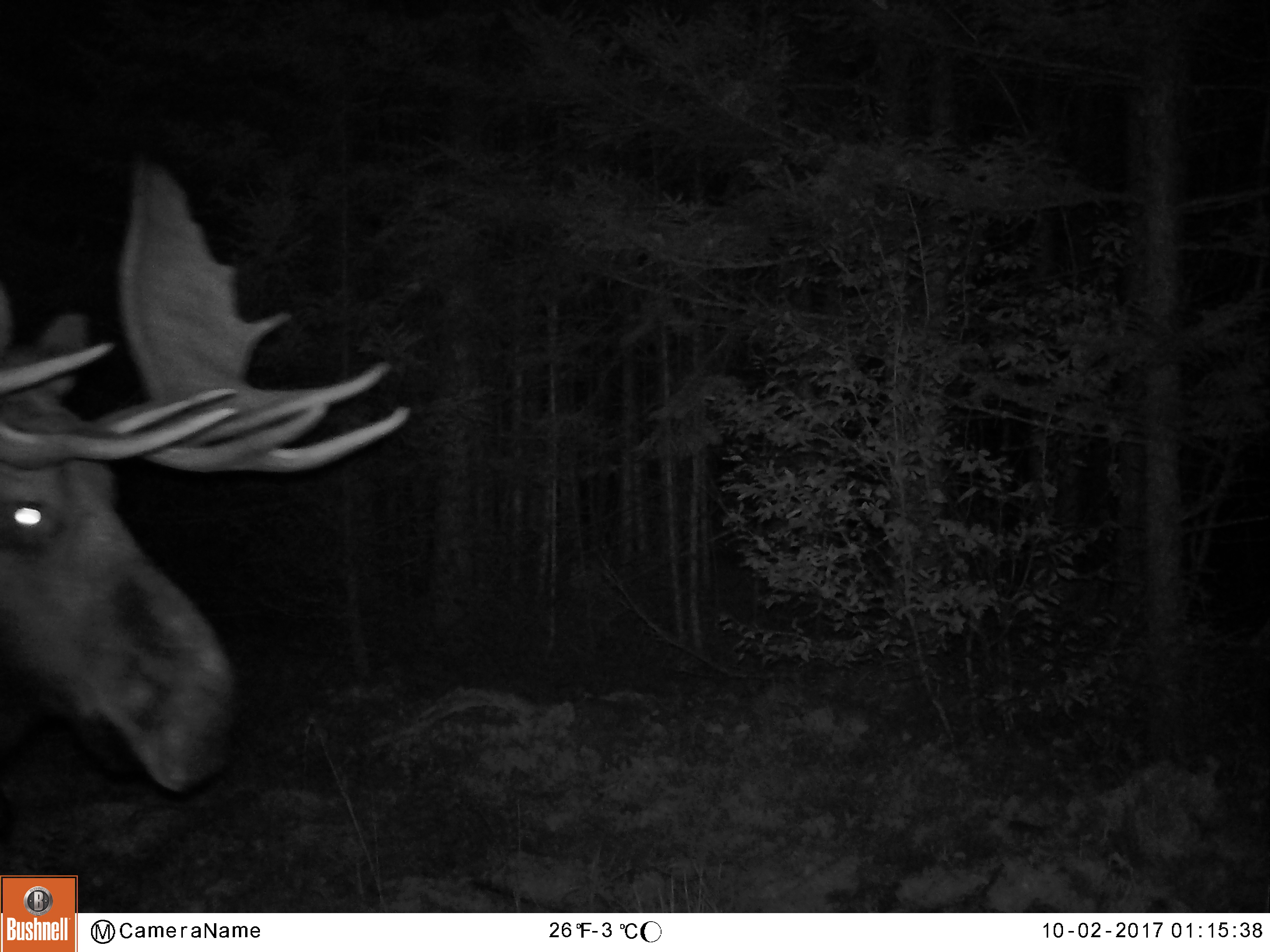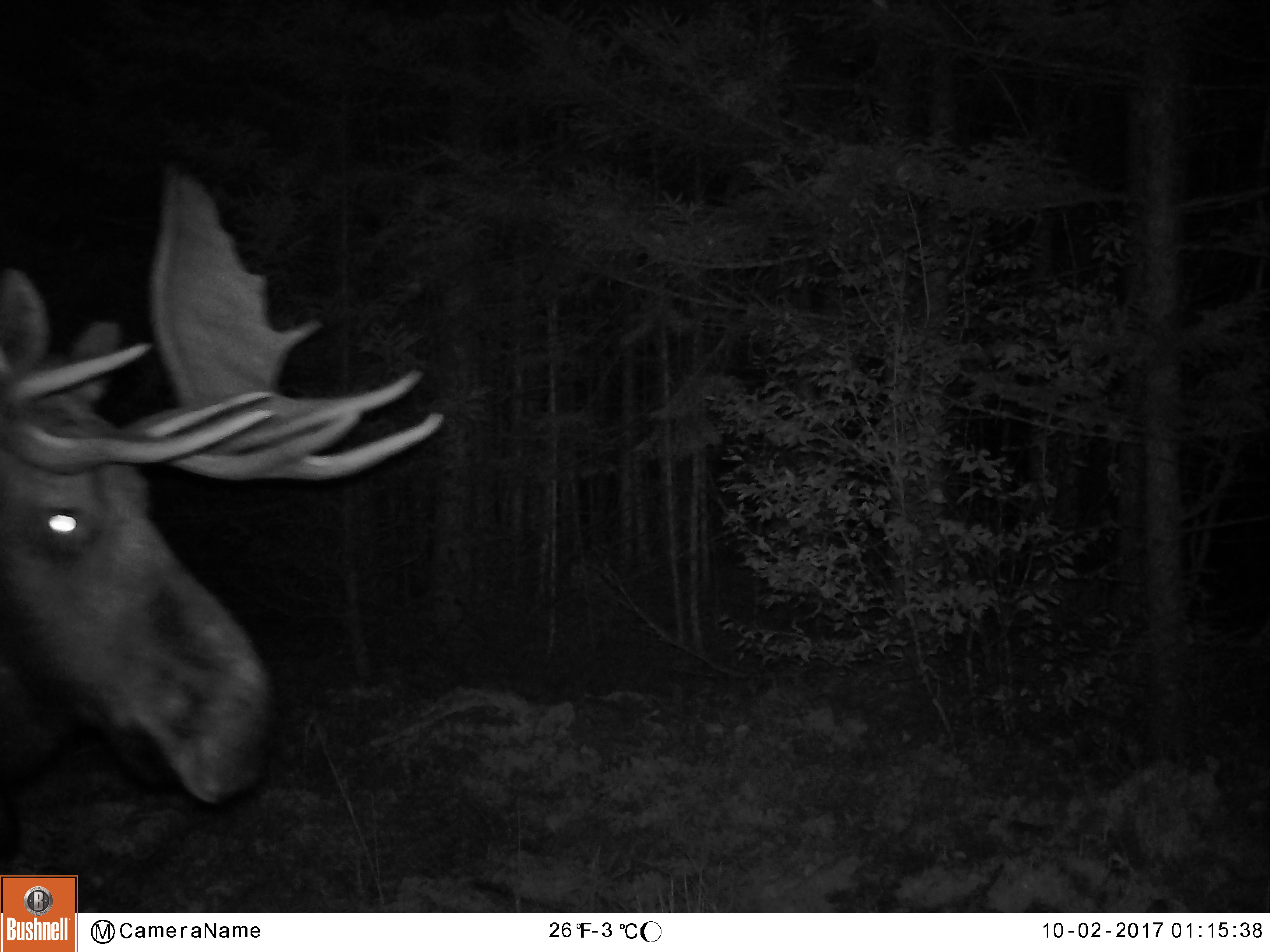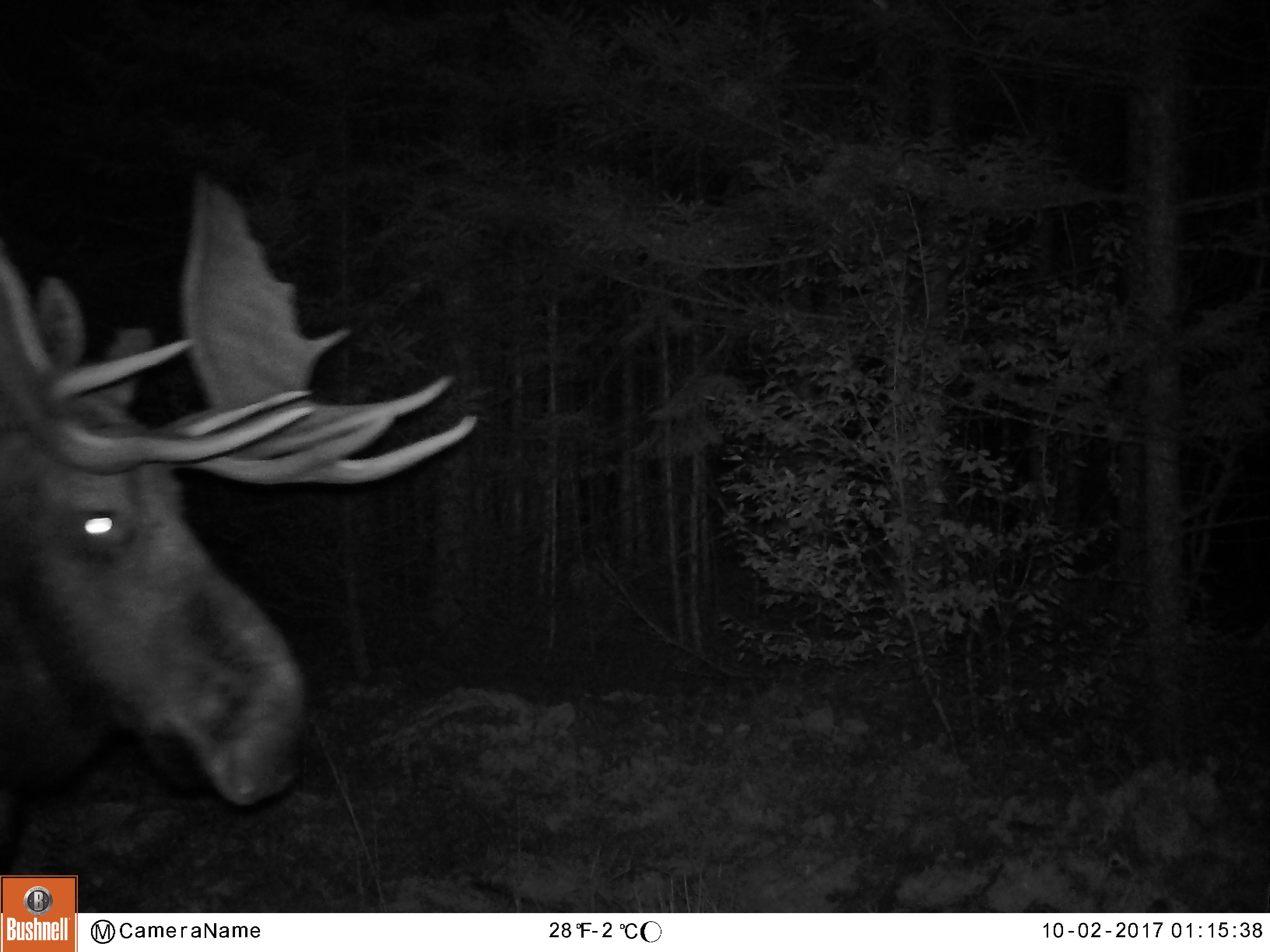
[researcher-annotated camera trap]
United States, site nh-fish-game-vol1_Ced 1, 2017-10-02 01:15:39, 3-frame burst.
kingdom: Animalia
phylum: Chordata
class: Mammalia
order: Artiodactyla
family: Cervidae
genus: Alces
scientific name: Alces alces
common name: moose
Moose (Alces alces).